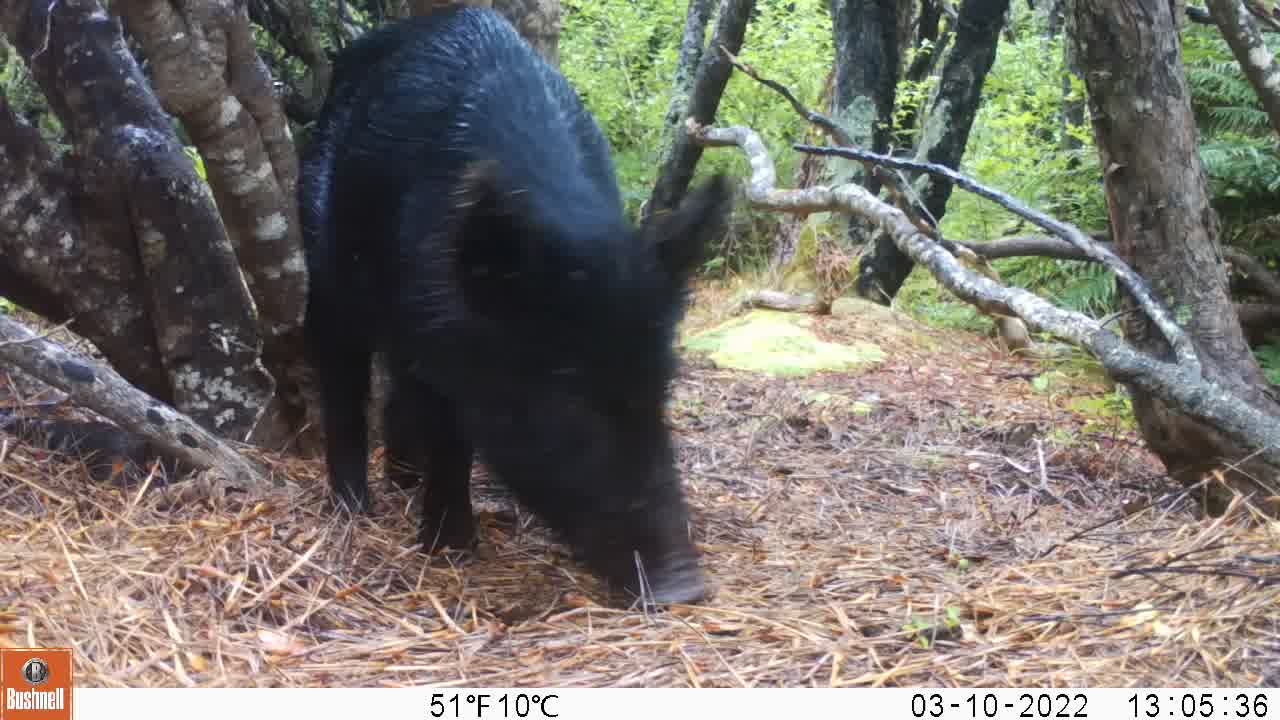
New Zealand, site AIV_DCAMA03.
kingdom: Animalia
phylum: Chordata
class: Mammalia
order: Artiodactyla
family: Suidae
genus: Sus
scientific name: Sus scrofa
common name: pig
Pig (Sus scrofa).